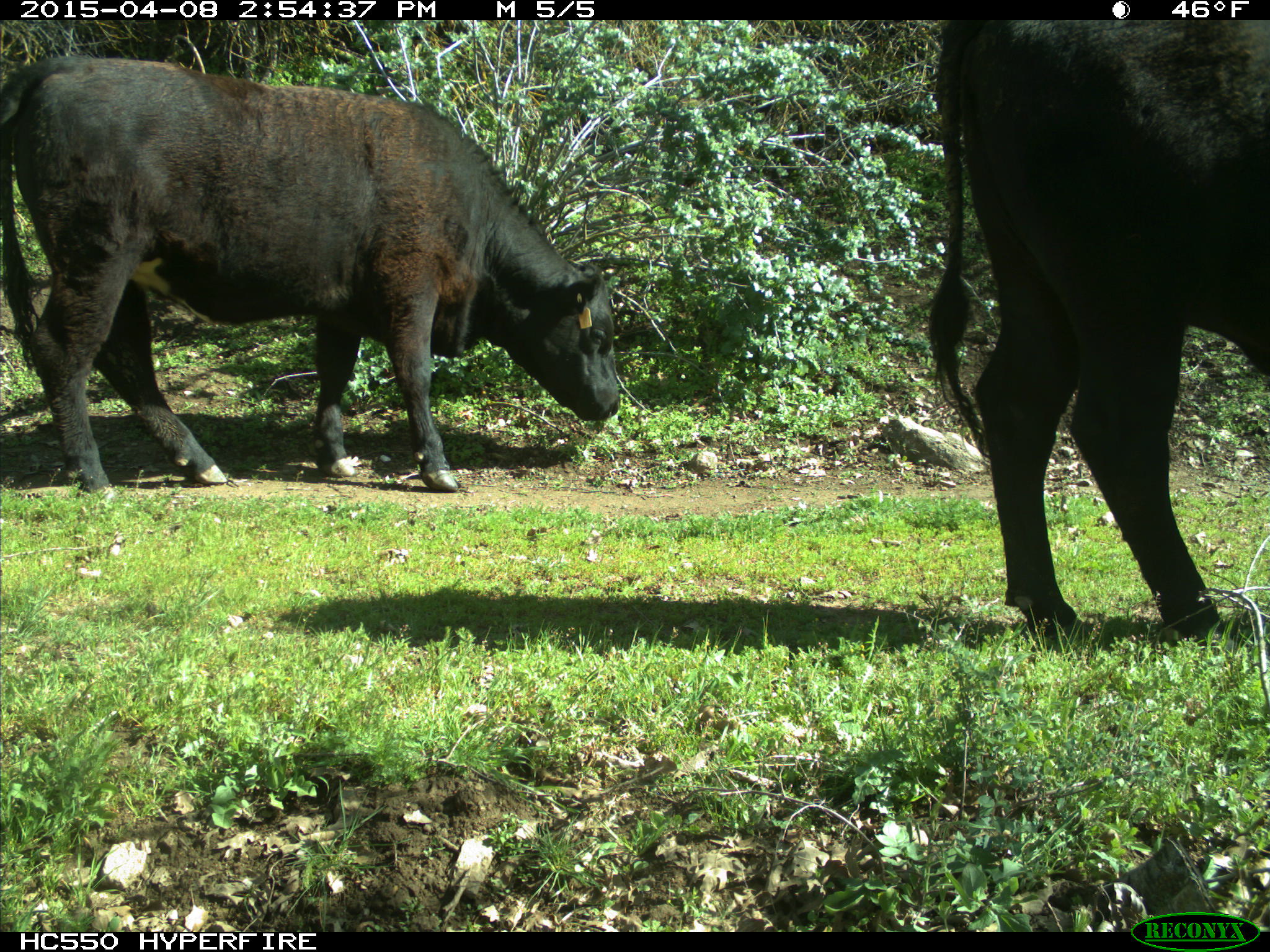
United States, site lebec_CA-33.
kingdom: Animalia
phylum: Chordata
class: Mammalia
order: Artiodactyla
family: Bovidae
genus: Bos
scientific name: Bos taurus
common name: domestic cow